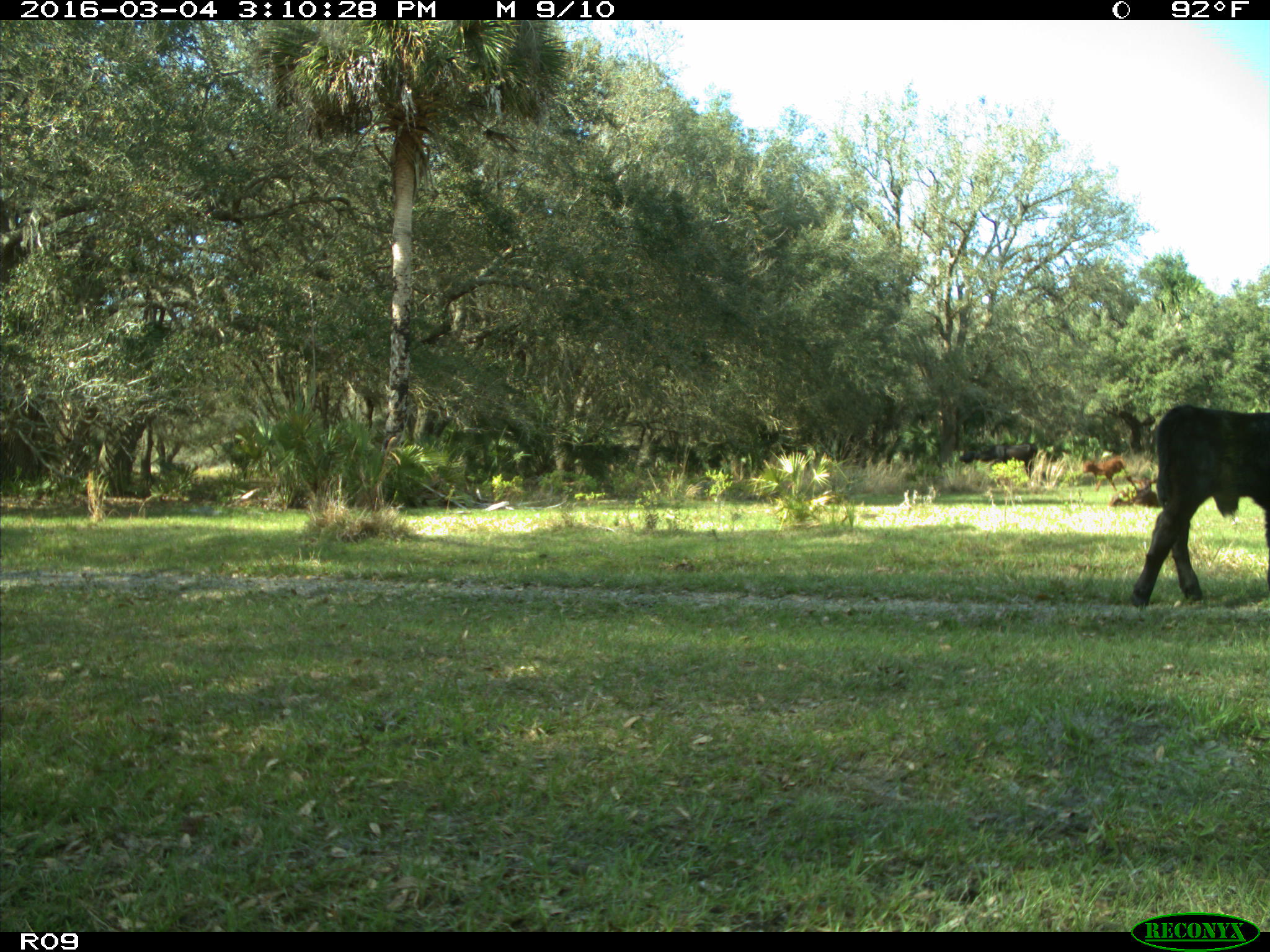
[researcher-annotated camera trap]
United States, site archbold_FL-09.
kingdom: Animalia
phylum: Chordata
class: Mammalia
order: Artiodactyla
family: Bovidae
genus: Bos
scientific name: Bos taurus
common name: domestic cow